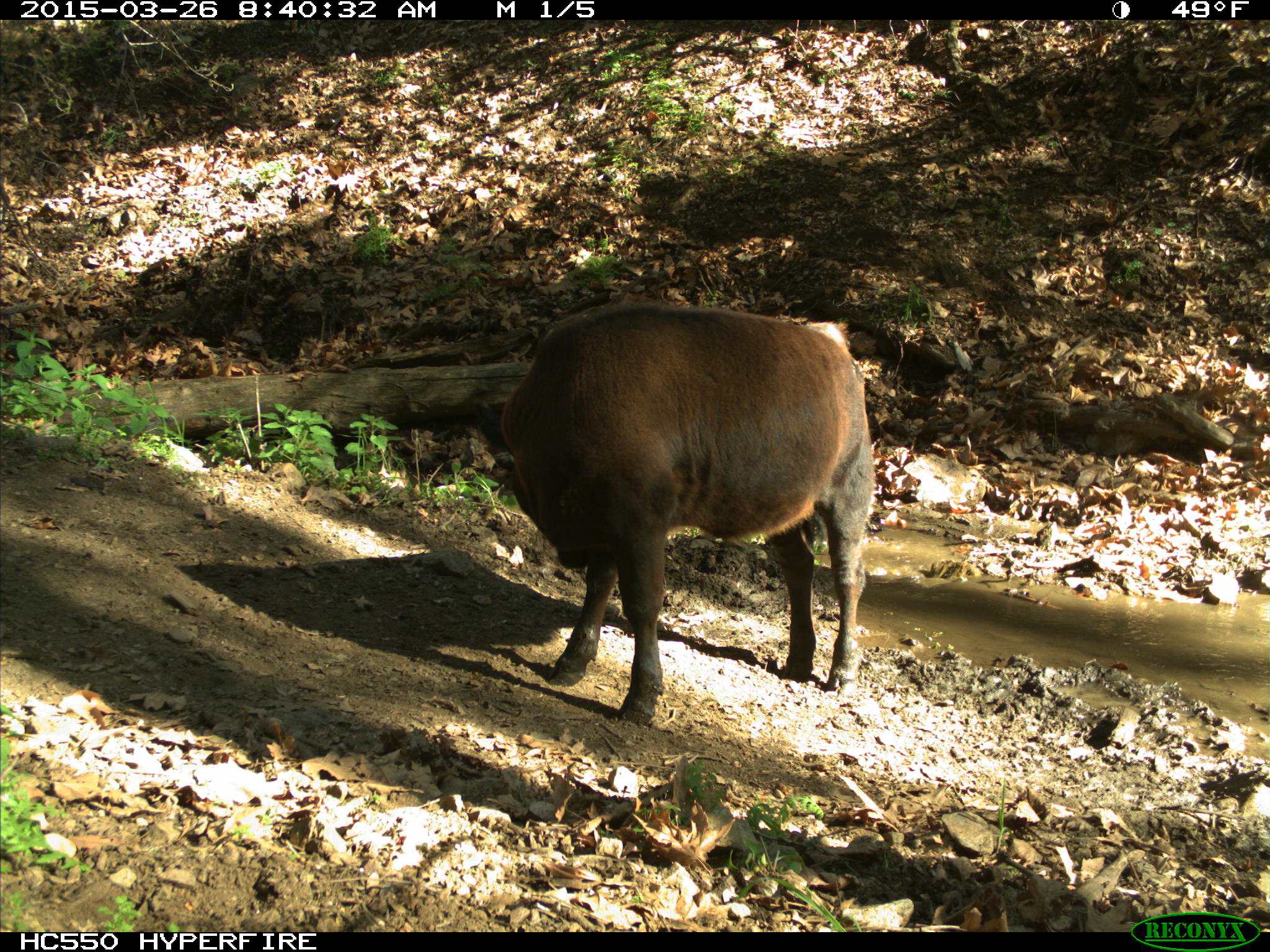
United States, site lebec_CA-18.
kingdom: Animalia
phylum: Chordata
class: Mammalia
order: Artiodactyla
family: Bovidae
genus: Bos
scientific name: Bos taurus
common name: domestic cow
Bos taurus (domestic cow).